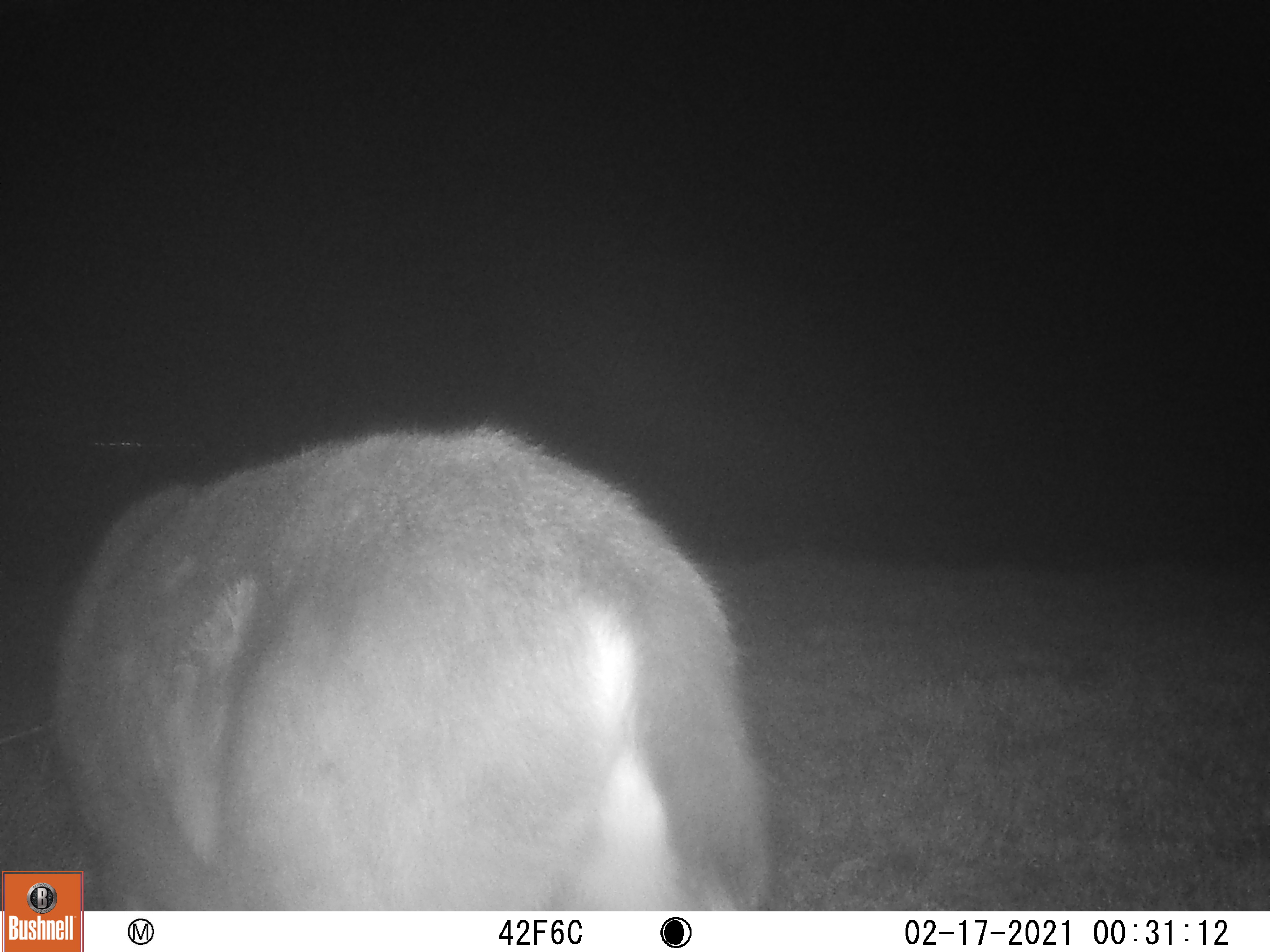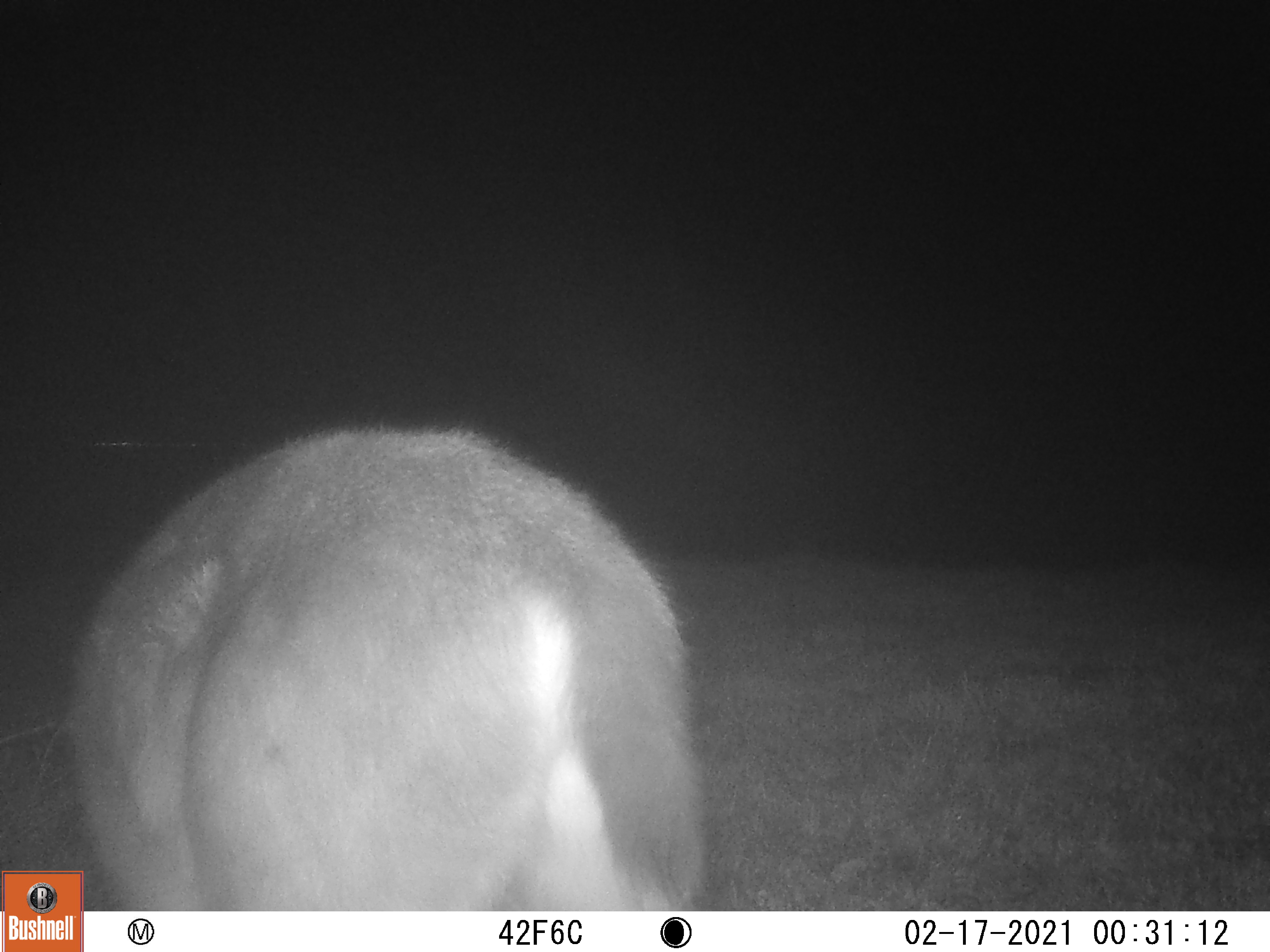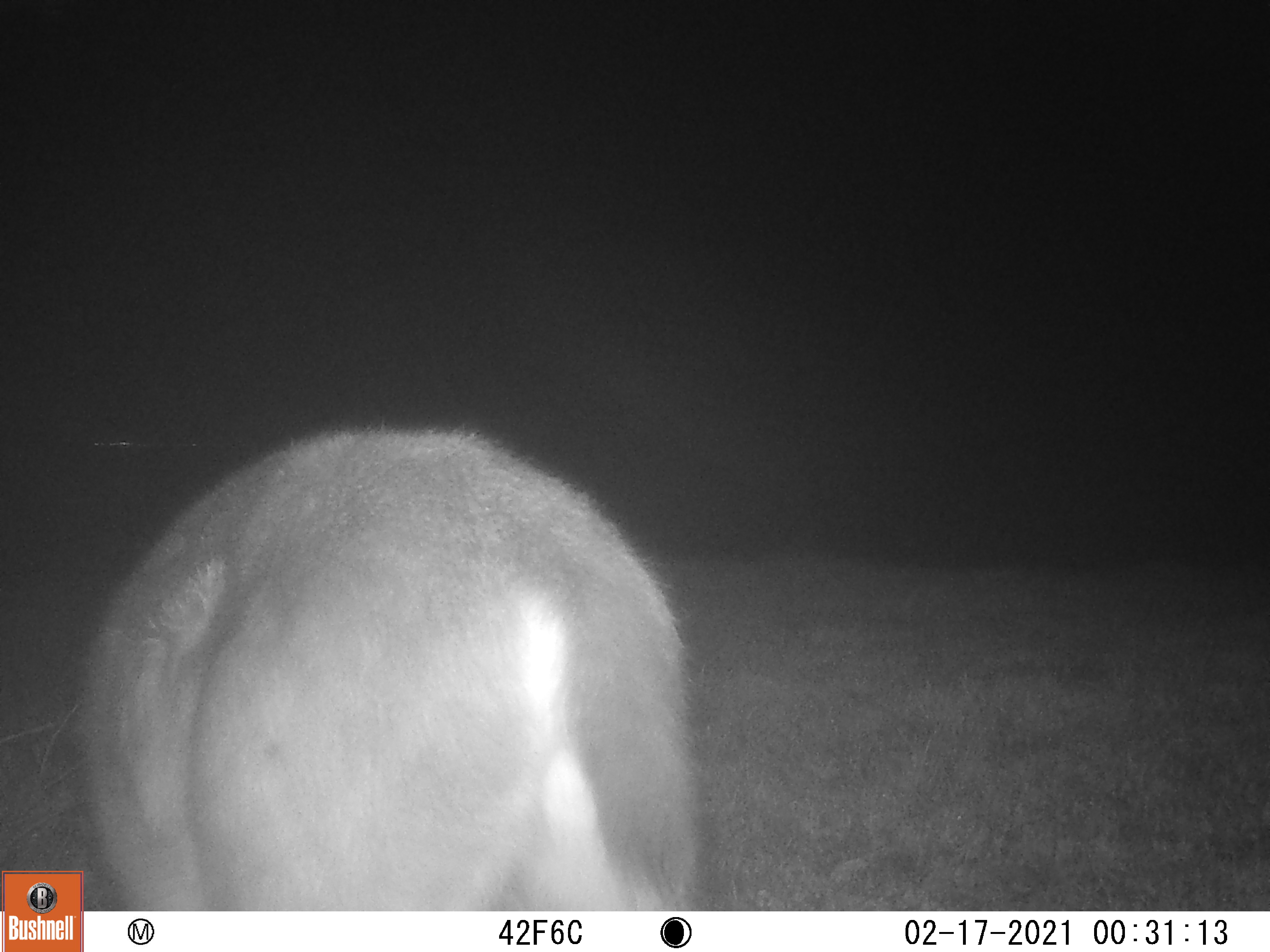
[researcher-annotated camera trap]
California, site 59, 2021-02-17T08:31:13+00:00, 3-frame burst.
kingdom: Animalia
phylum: Chordata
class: Mammalia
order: Artiodactyla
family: Cervidae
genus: Odocoileus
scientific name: Odocoileus hemionus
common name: mule deer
Mule deer (Odocoileus hemionus).